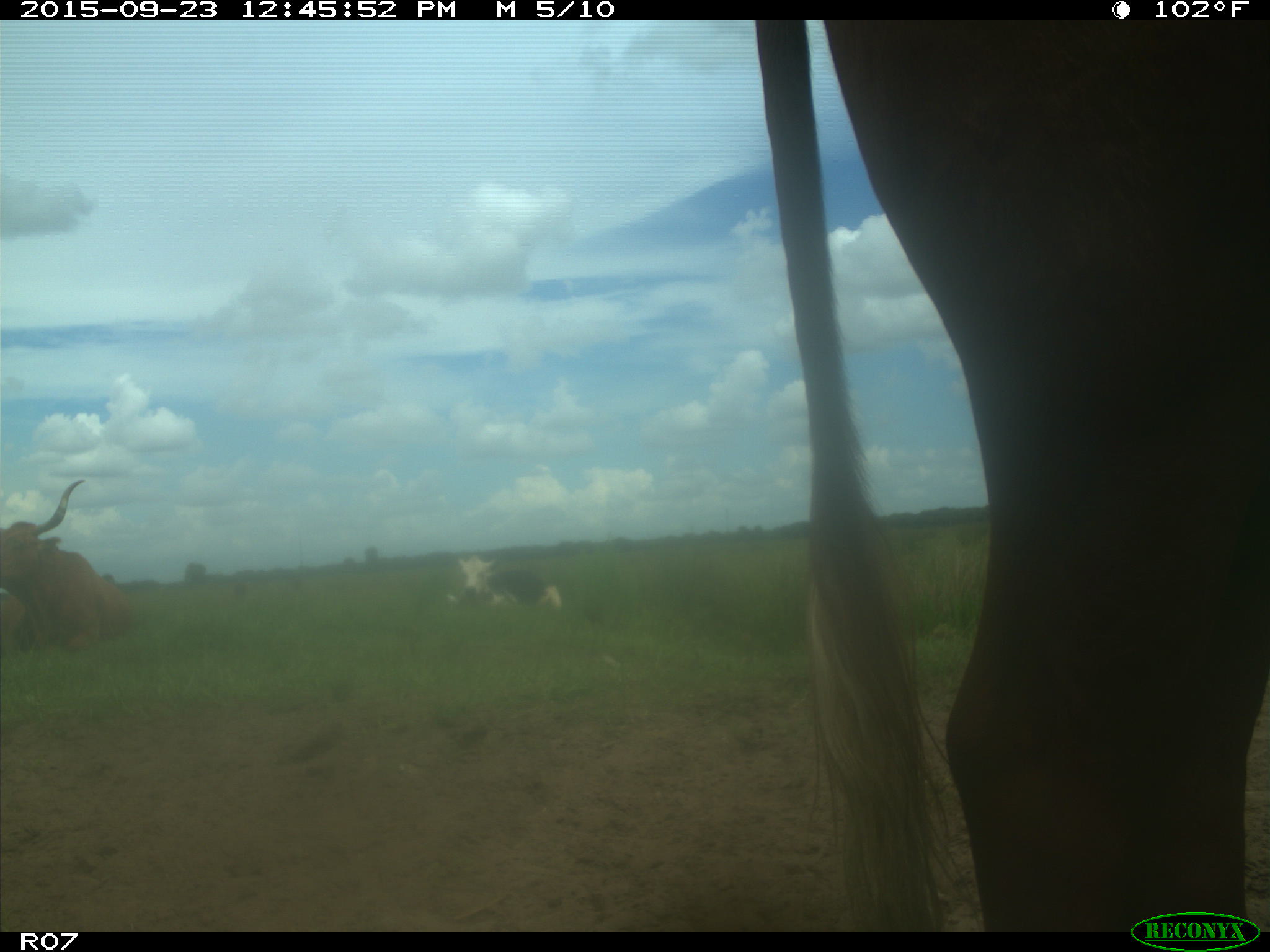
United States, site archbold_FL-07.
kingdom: Animalia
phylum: Chordata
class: Mammalia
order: Artiodactyla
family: Bovidae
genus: Bos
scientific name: Bos taurus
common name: domestic cow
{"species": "Bos taurus (domestic cow)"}